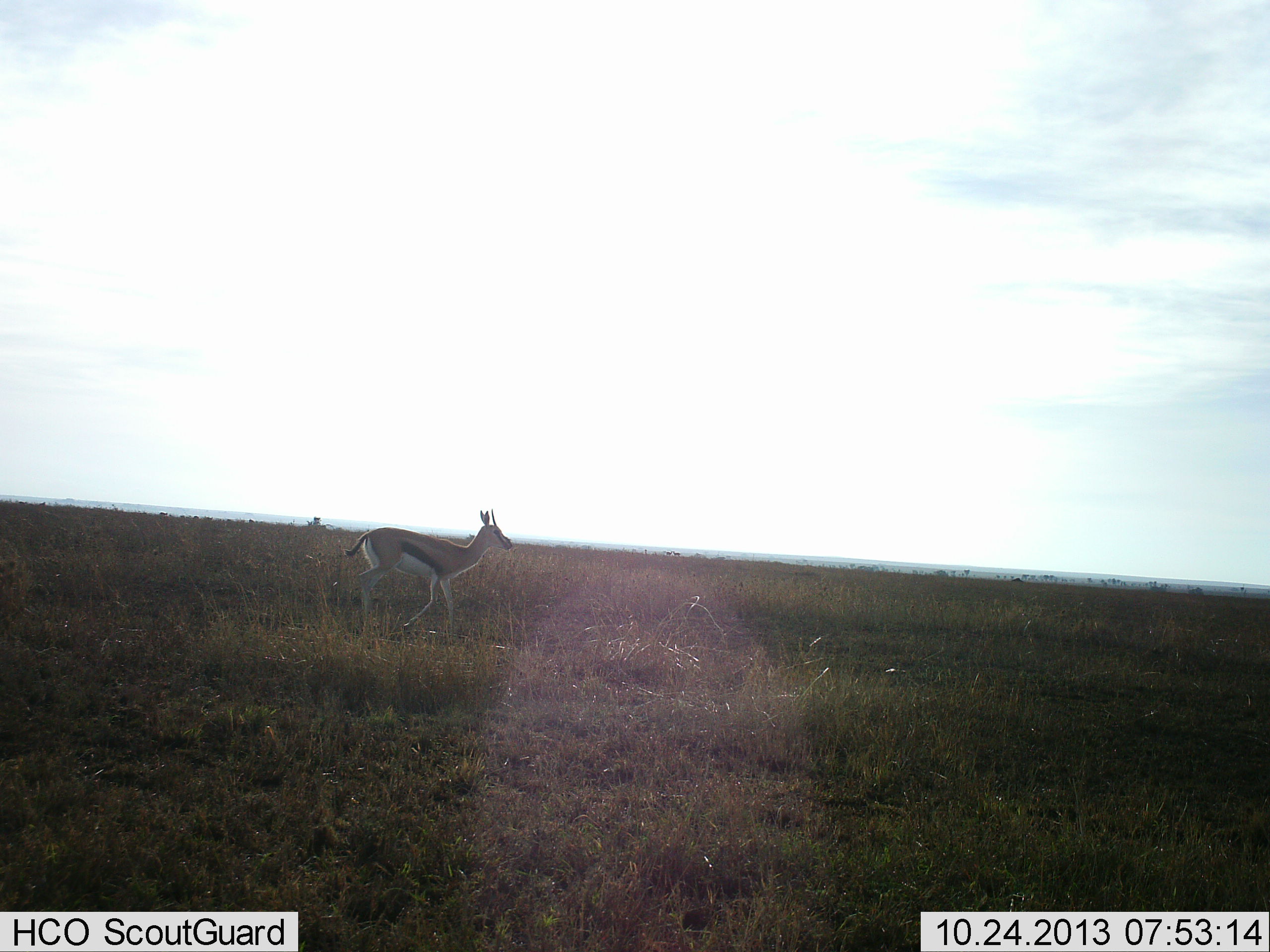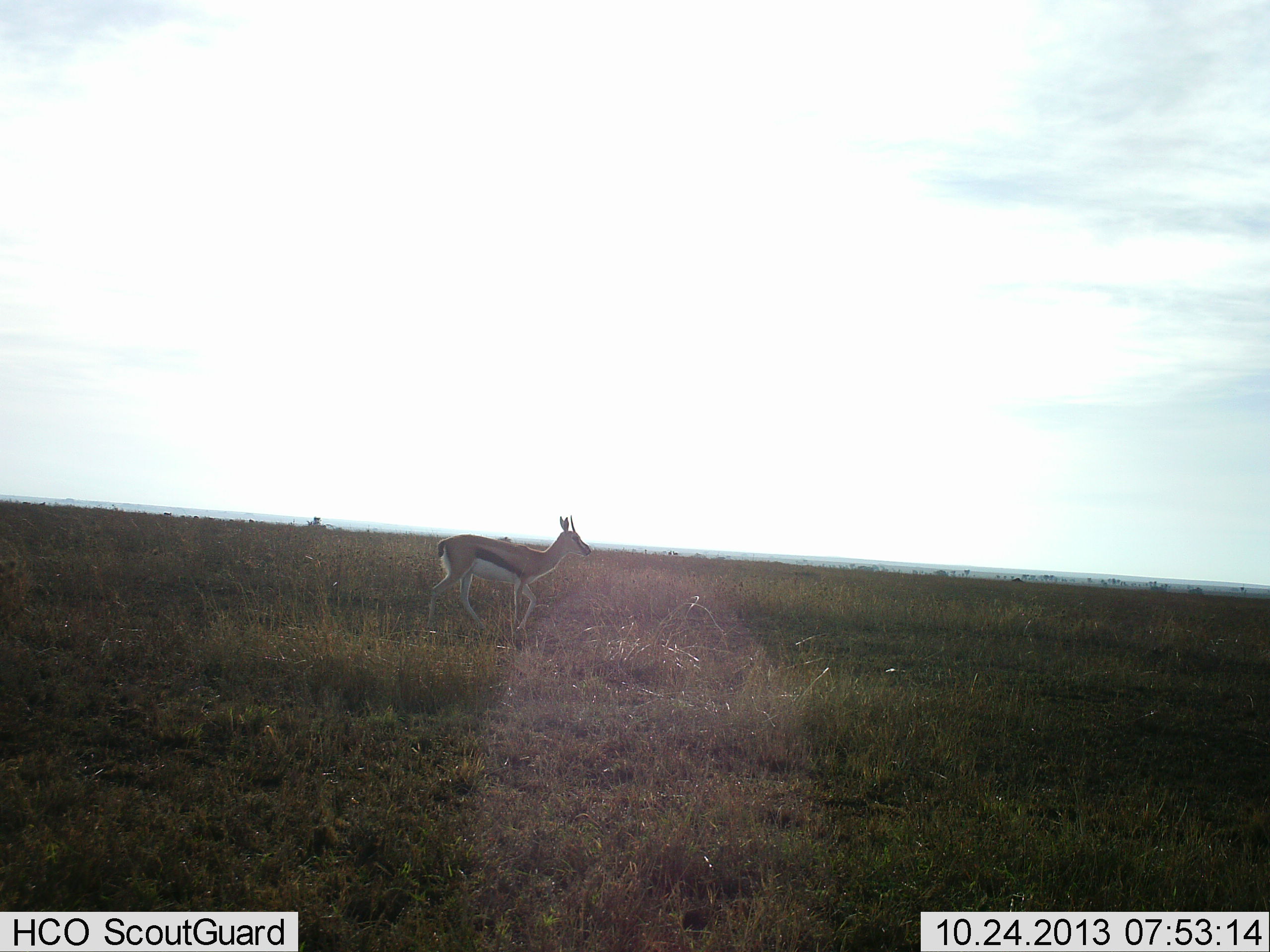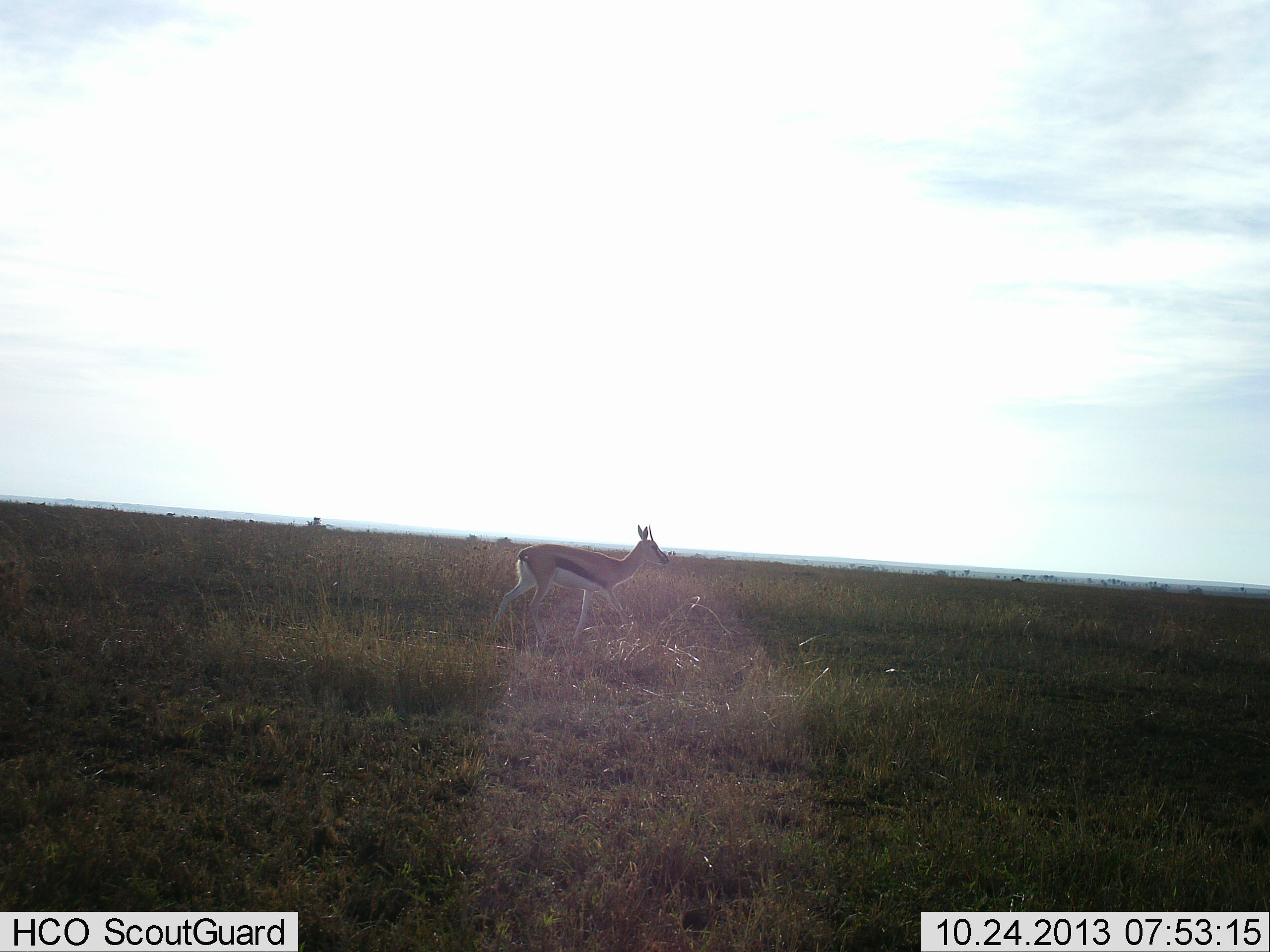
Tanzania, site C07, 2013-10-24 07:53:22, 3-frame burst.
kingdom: Animalia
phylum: Chordata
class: Mammalia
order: Artiodactyla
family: Bovidae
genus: Eudorcas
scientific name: Eudorcas thomsonii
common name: thomson's gazelle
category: gazellethomsons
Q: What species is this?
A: Gazellethomsons (thomson's gazelle) (Eudorcas thomsonii).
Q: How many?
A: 1.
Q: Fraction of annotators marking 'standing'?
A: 0%.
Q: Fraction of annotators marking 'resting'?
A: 0%.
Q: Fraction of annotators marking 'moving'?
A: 100%.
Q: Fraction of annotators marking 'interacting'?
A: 0%.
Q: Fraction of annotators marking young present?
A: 0%.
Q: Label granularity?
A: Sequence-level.